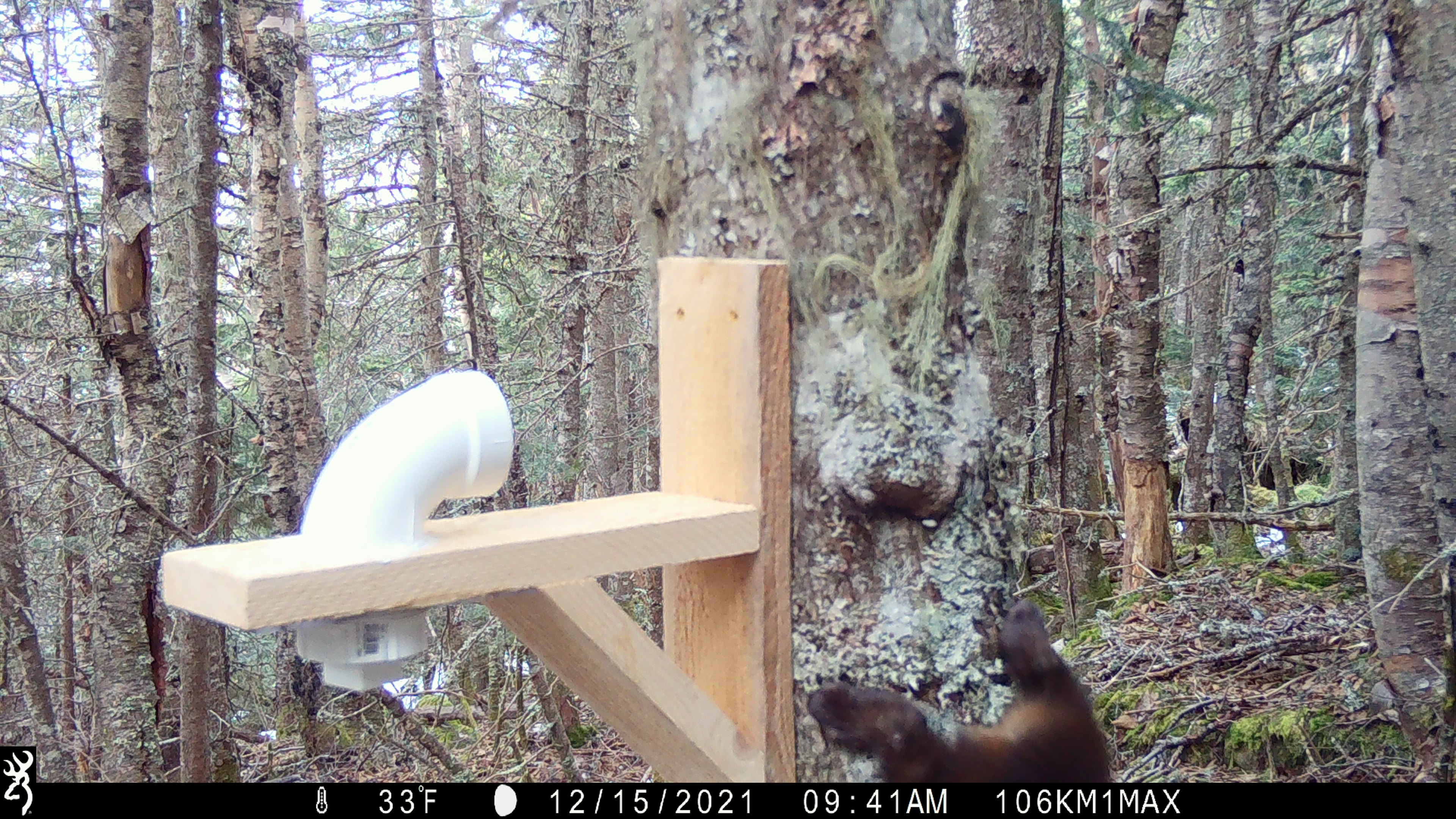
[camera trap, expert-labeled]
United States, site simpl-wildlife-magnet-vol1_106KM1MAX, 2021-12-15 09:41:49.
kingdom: Animalia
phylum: Chordata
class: Mammalia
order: Carnivora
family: Mustelidae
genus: Martes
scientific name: Martes americana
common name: american marten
American marten (Martes americana).